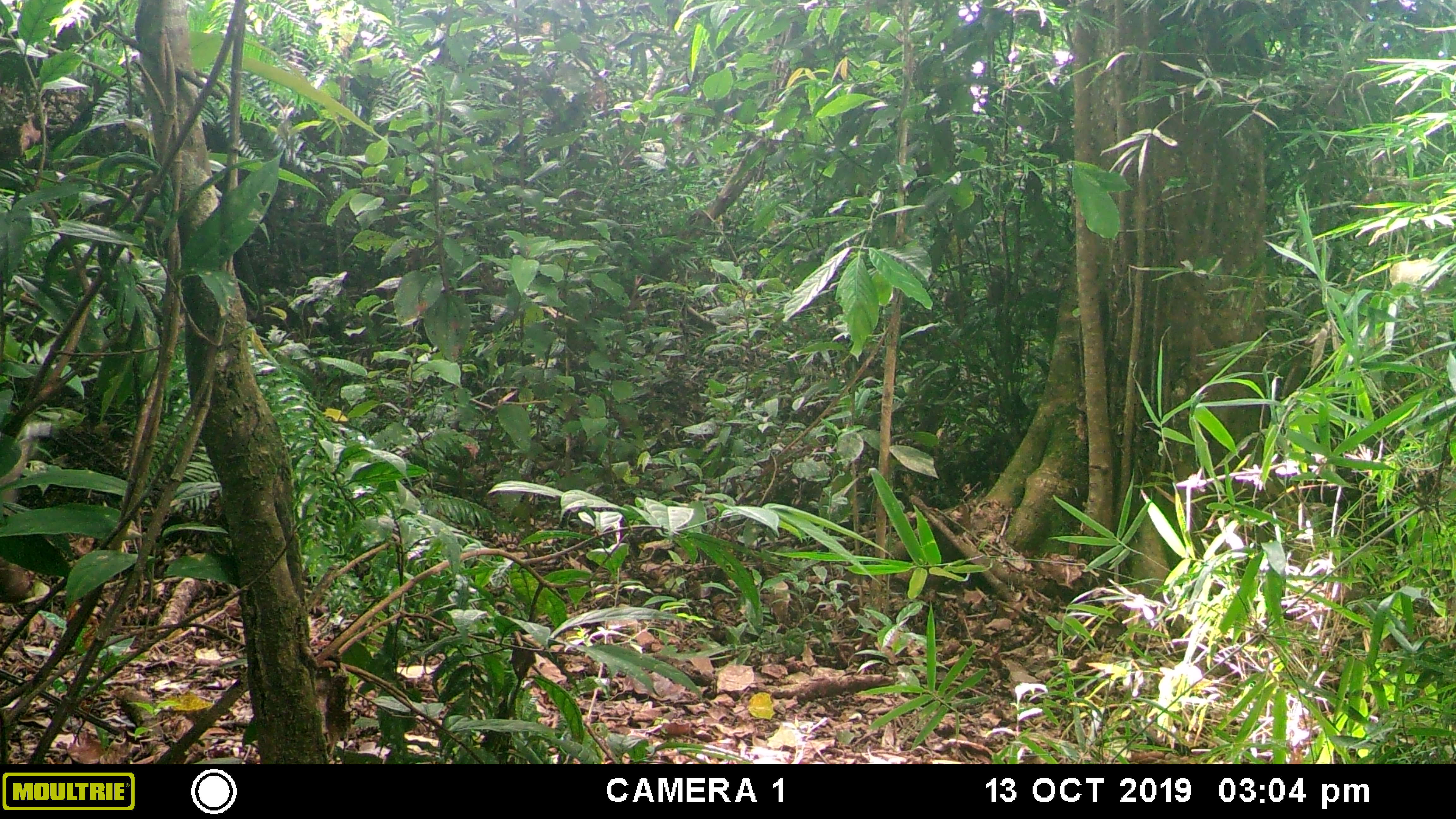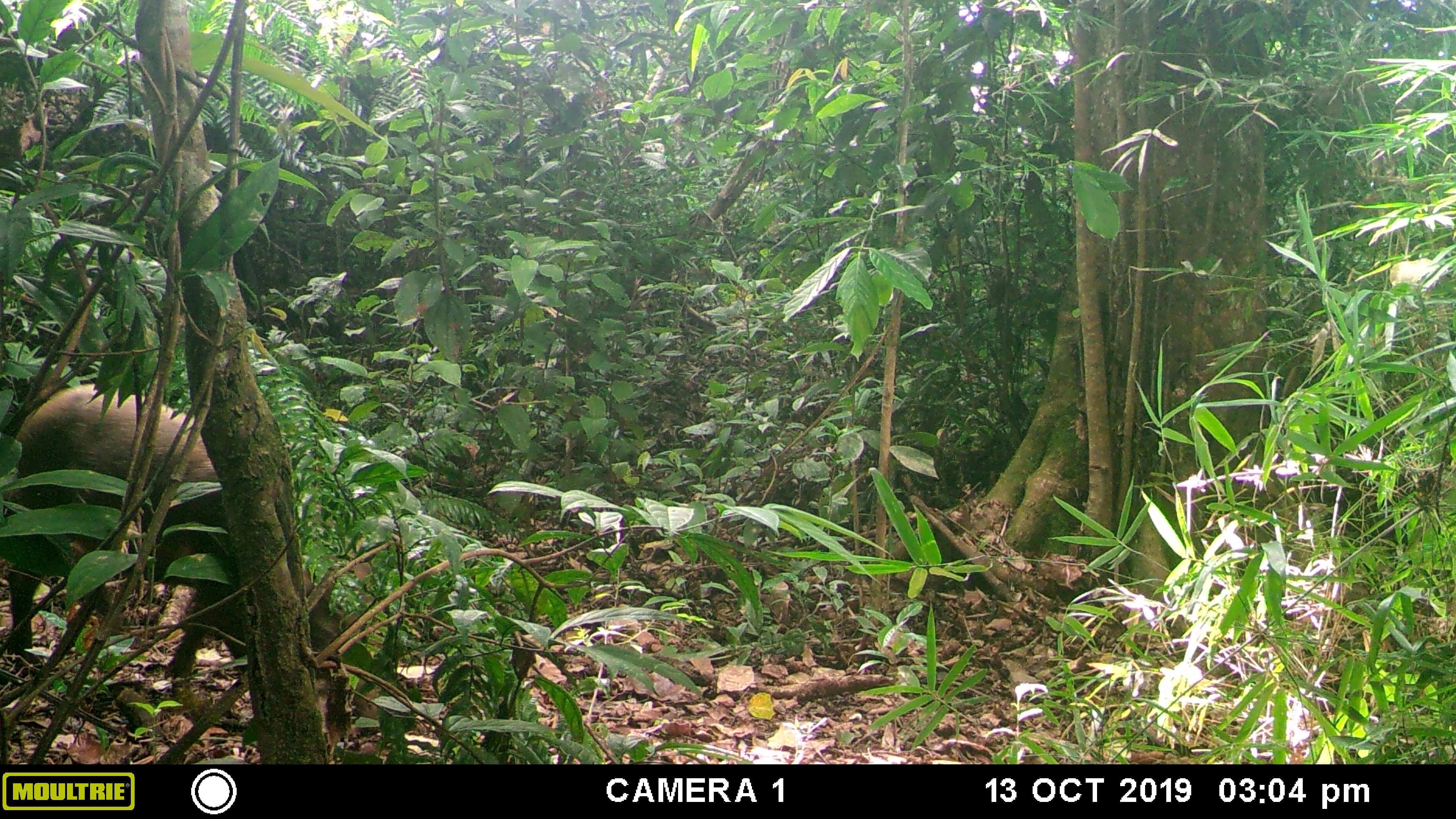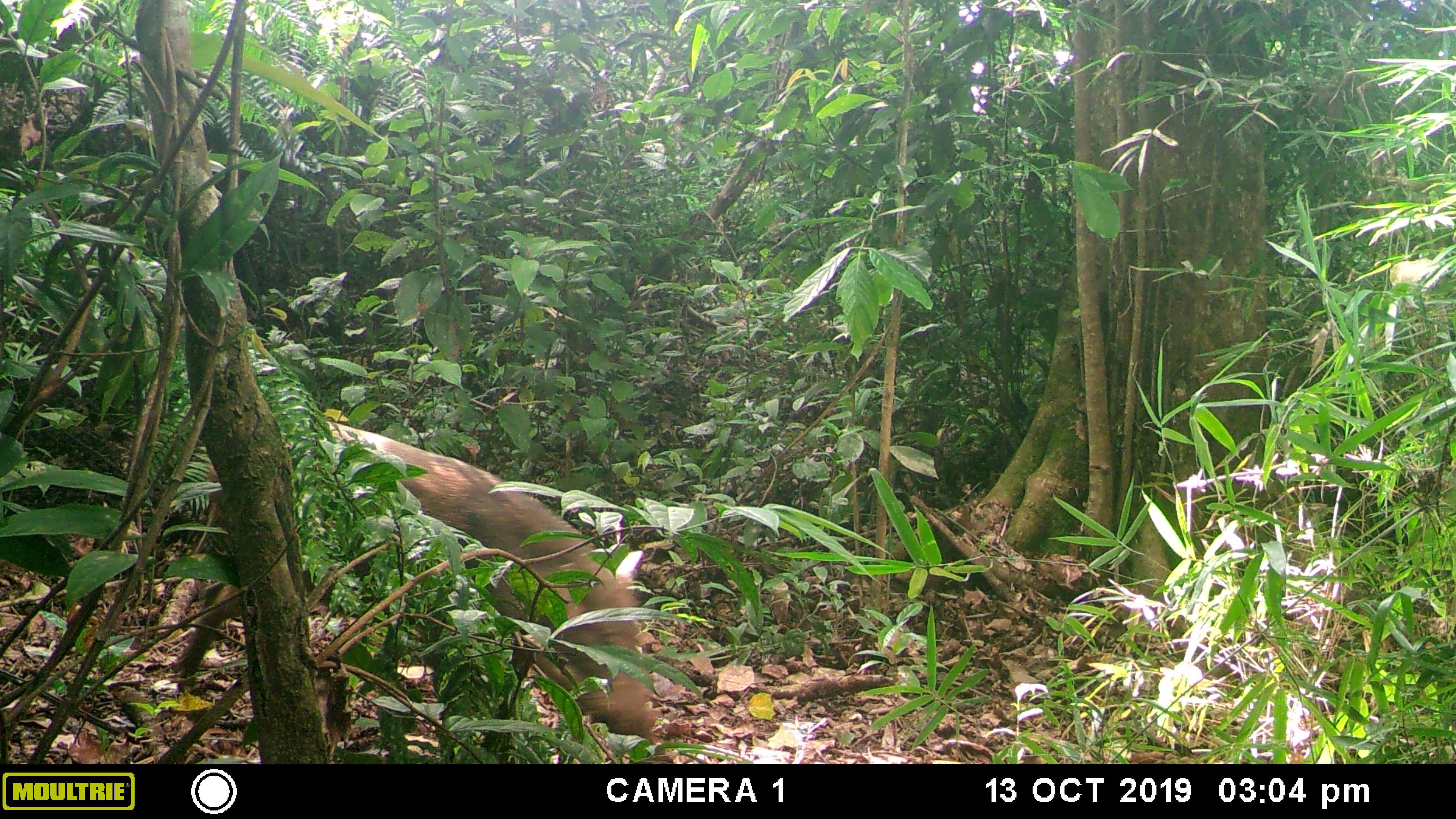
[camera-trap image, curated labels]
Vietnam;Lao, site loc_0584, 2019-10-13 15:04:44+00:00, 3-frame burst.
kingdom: Animalia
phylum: Chordata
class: Mammalia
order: Artiodactyla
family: Suidae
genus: Sus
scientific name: Sus scrofa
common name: eurasian wild pig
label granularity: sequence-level